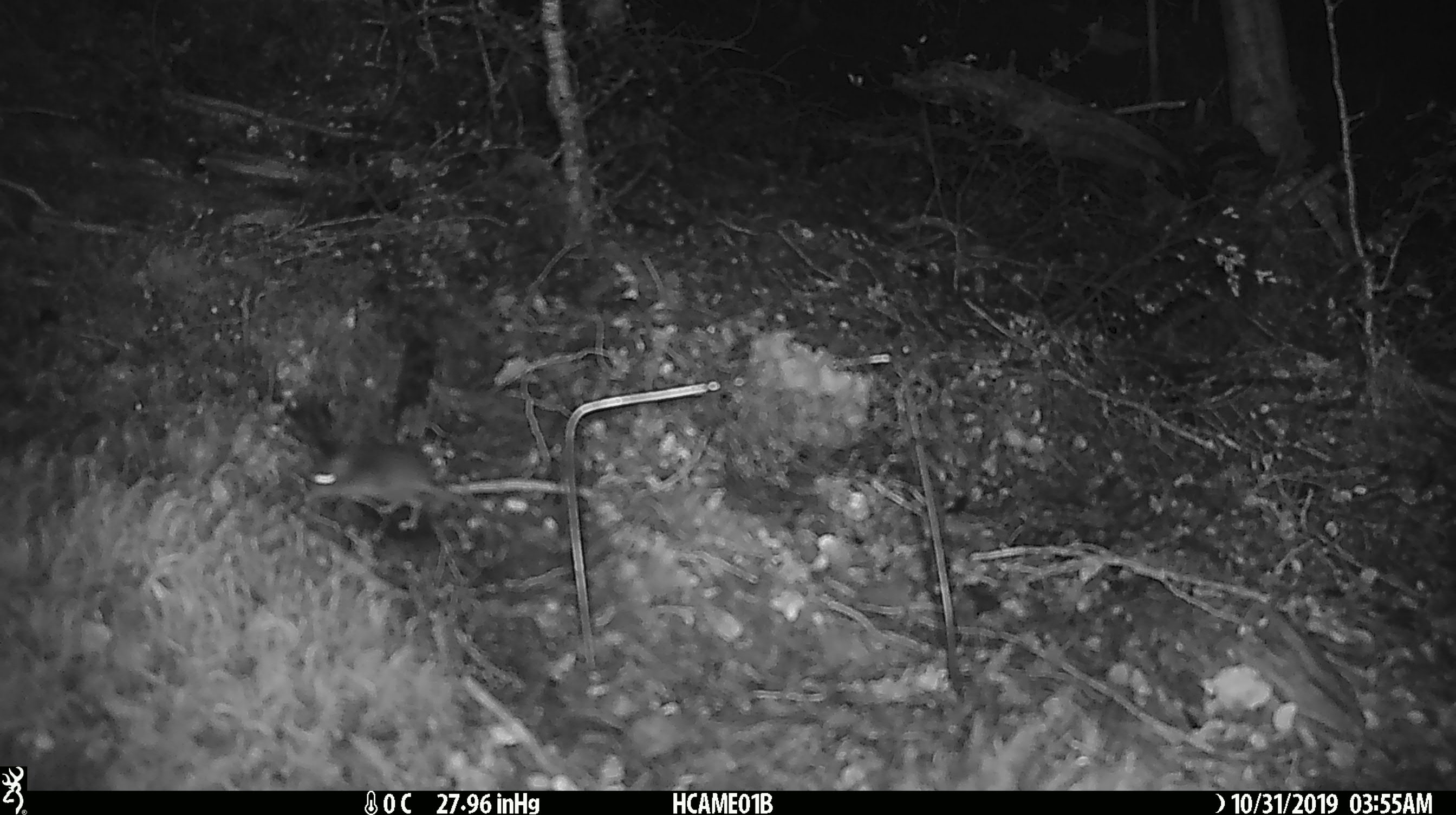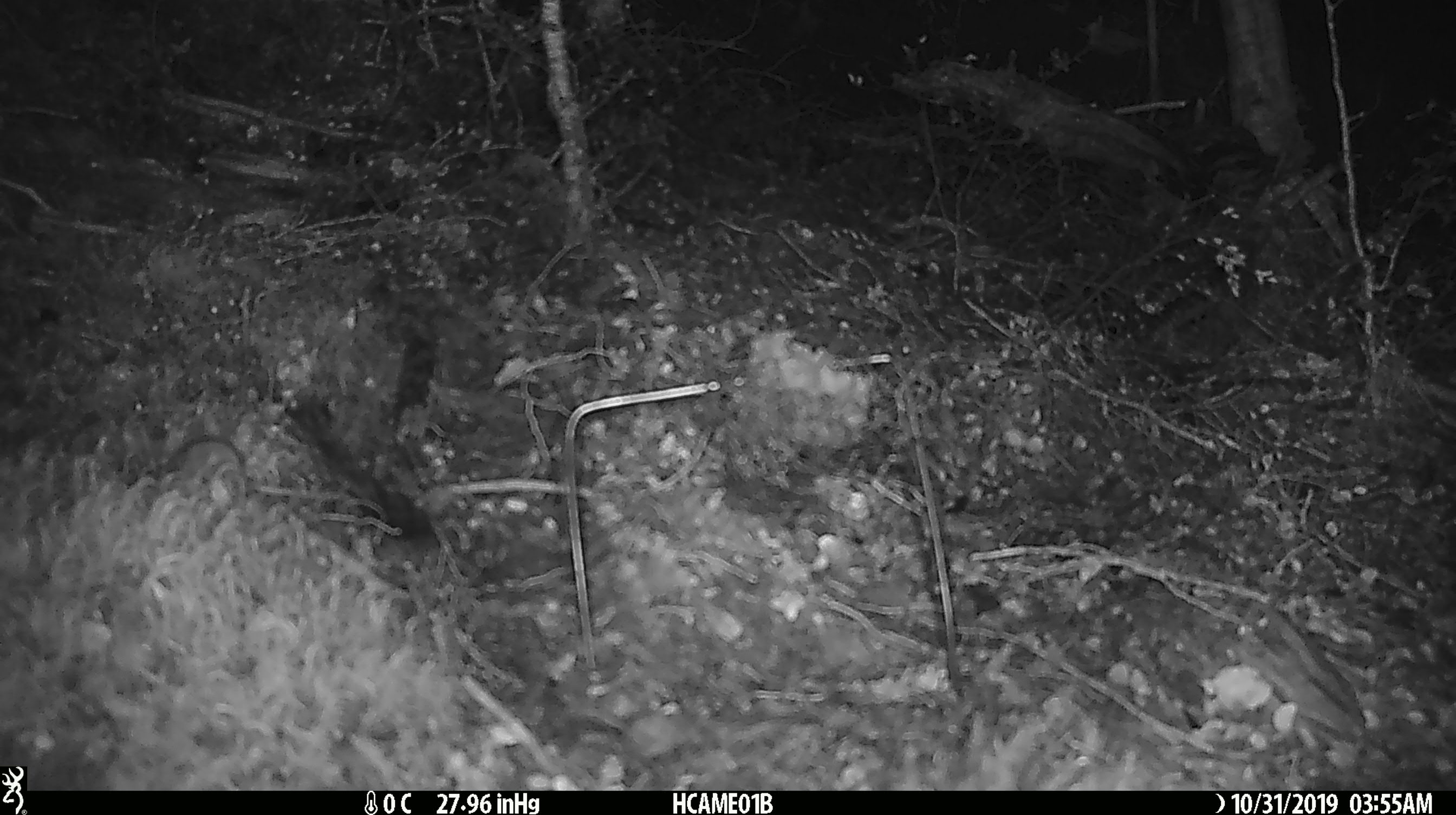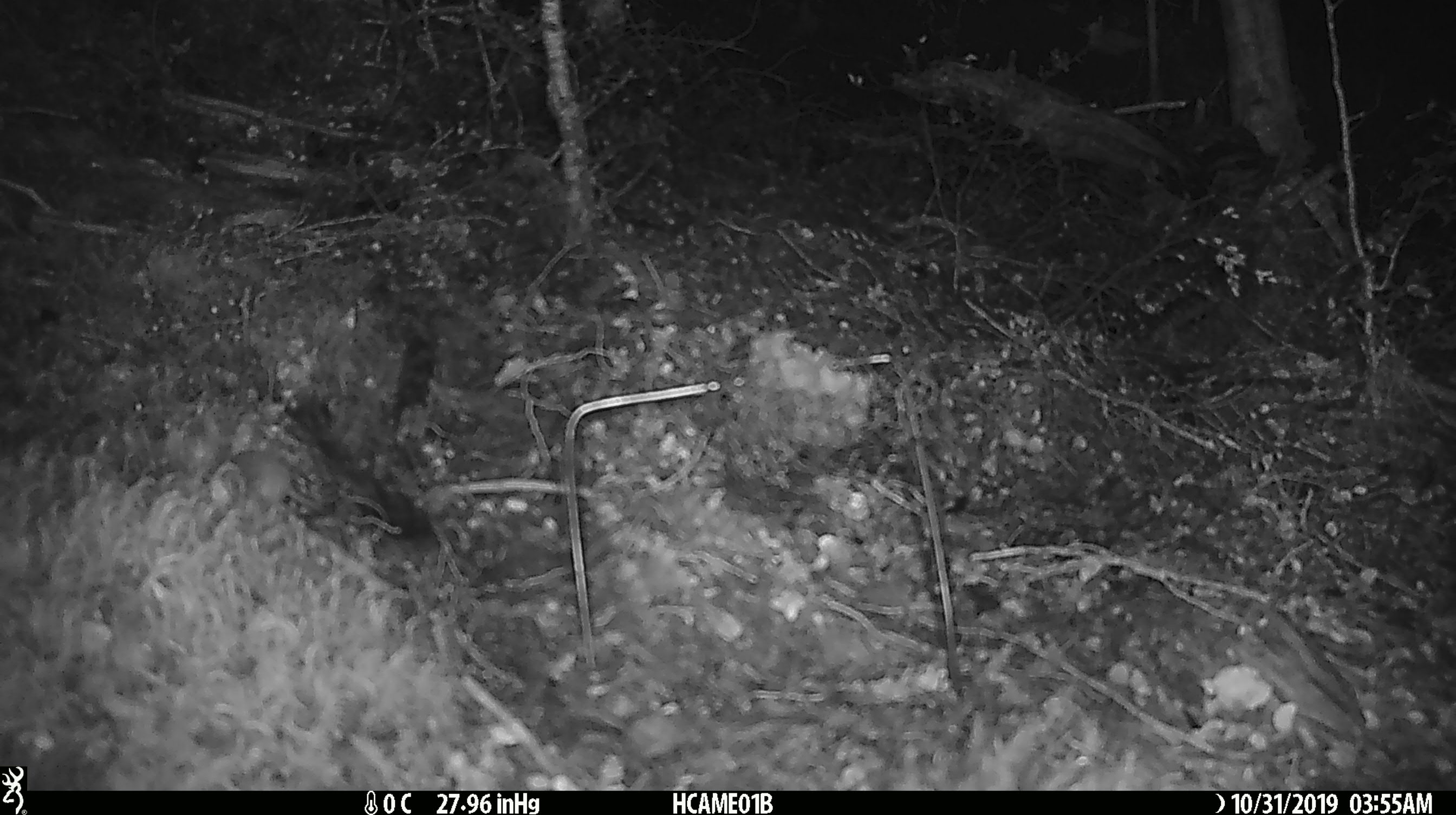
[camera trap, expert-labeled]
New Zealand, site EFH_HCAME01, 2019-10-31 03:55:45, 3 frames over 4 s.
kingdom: Animalia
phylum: Chordata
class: Mammalia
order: Rodentia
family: Muridae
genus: Mus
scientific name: Mus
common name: mouse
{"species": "mouse (Mus)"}